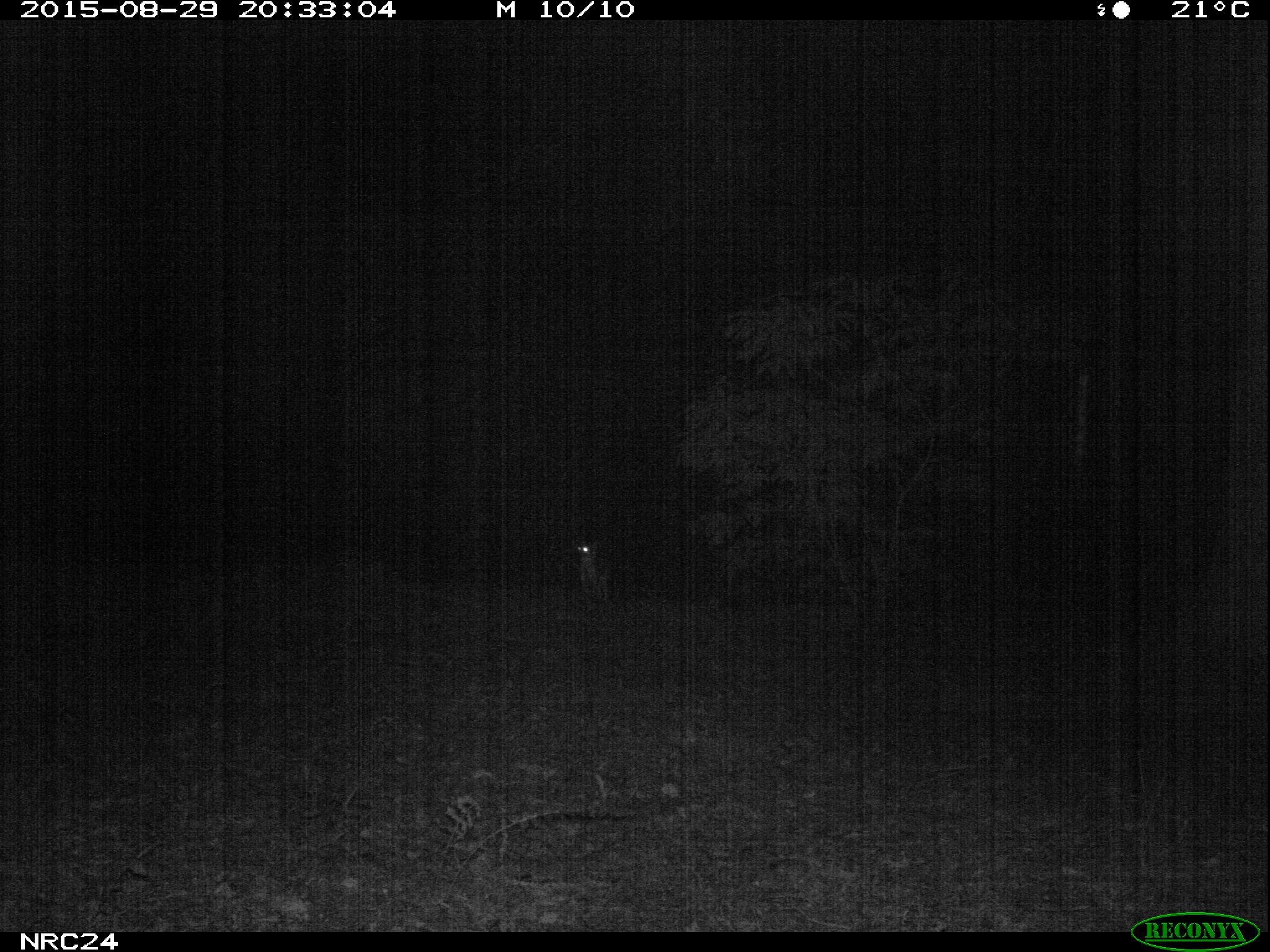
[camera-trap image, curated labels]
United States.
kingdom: Animalia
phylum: Chordata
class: Mammalia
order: Carnivora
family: Canidae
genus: Urocyon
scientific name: Urocyon cinereoargenteus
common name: gray fox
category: Grey Fox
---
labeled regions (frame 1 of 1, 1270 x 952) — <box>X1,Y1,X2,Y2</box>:
Grey Fox: <box>556,526,620,608</box>